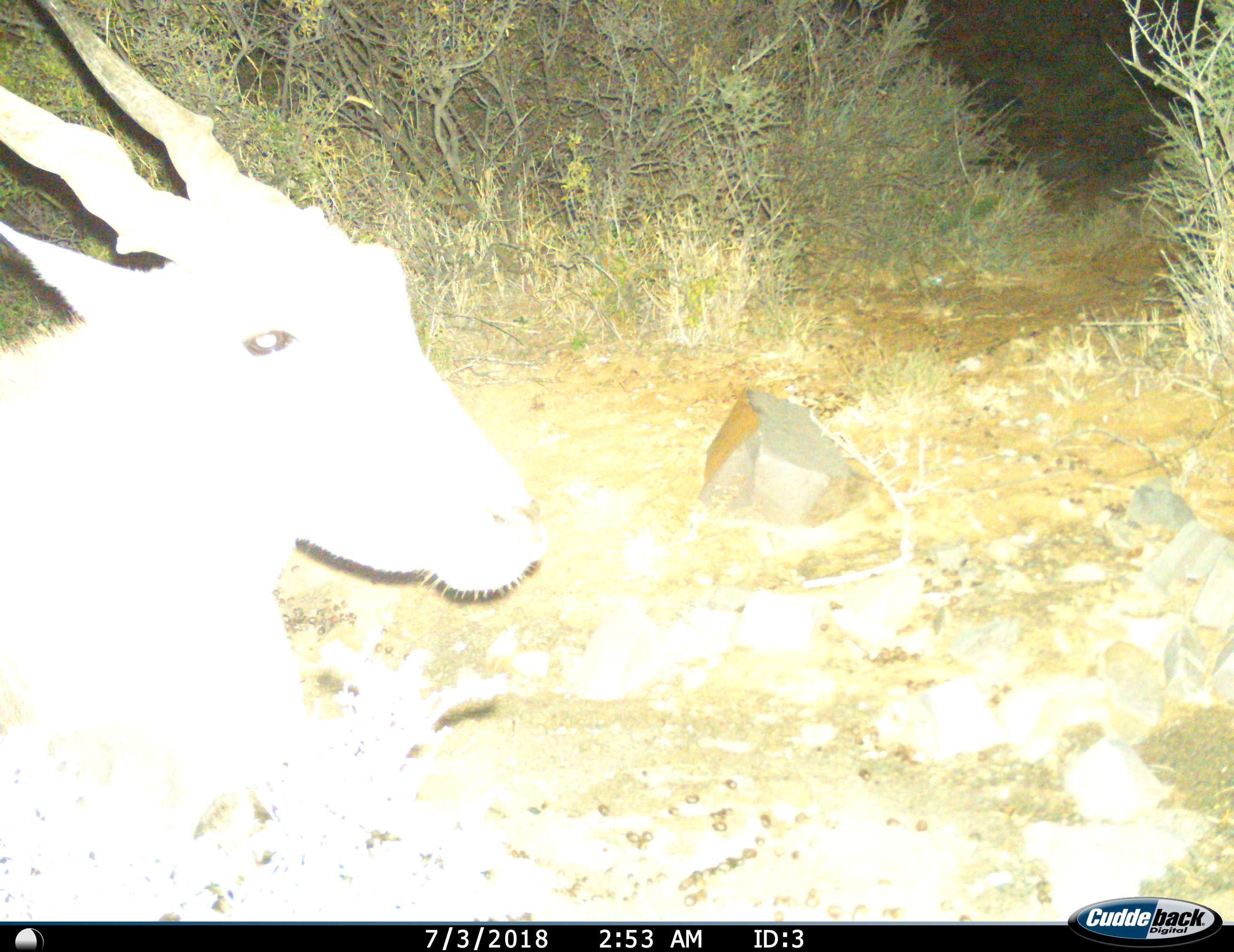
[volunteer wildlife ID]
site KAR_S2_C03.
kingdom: Animalia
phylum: Chordata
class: Mammalia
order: Artiodactyla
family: Bovidae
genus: Tragelaphus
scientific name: Tragelaphus oryx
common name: eland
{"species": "eland (Tragelaphus oryx)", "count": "1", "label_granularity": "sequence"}